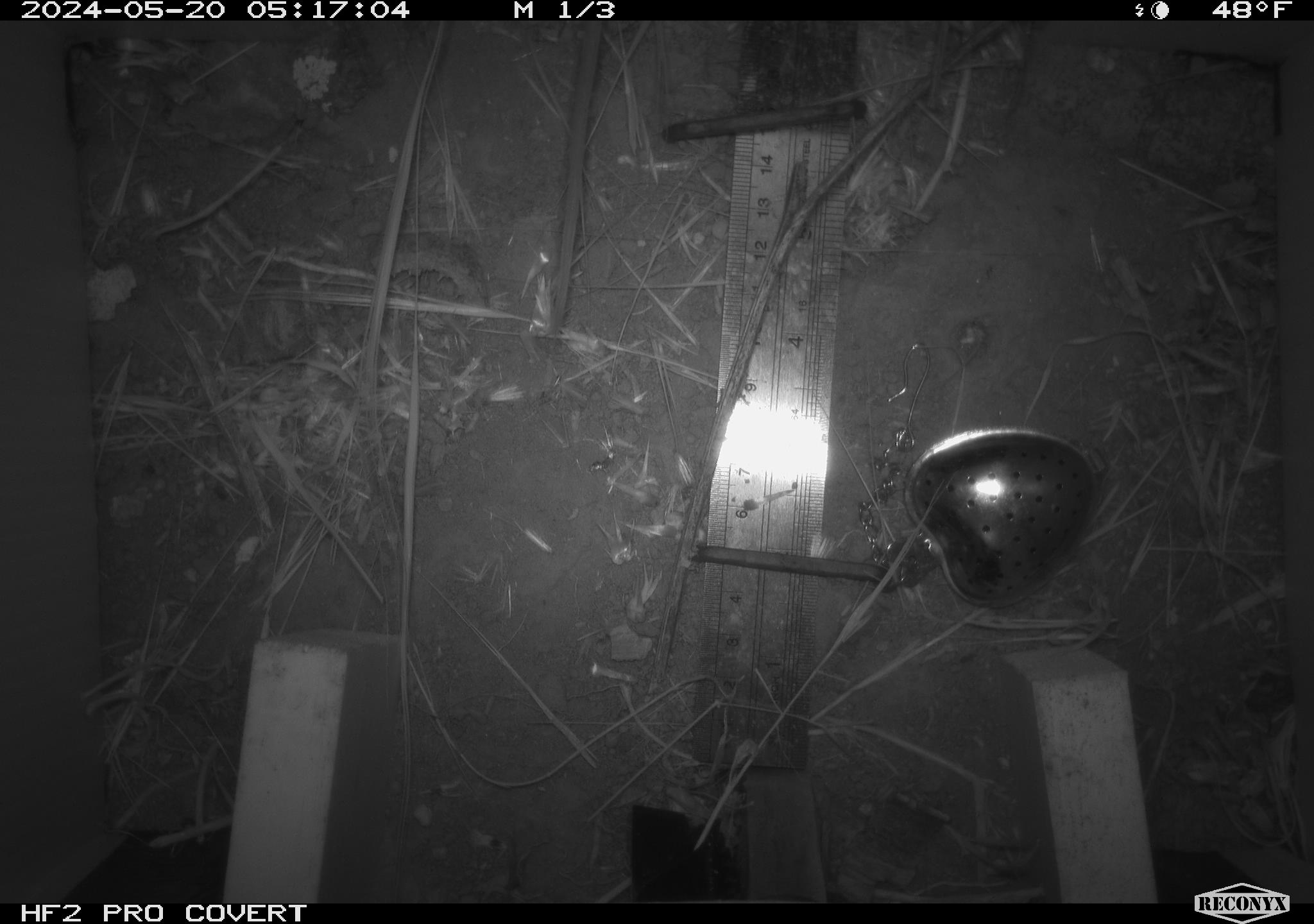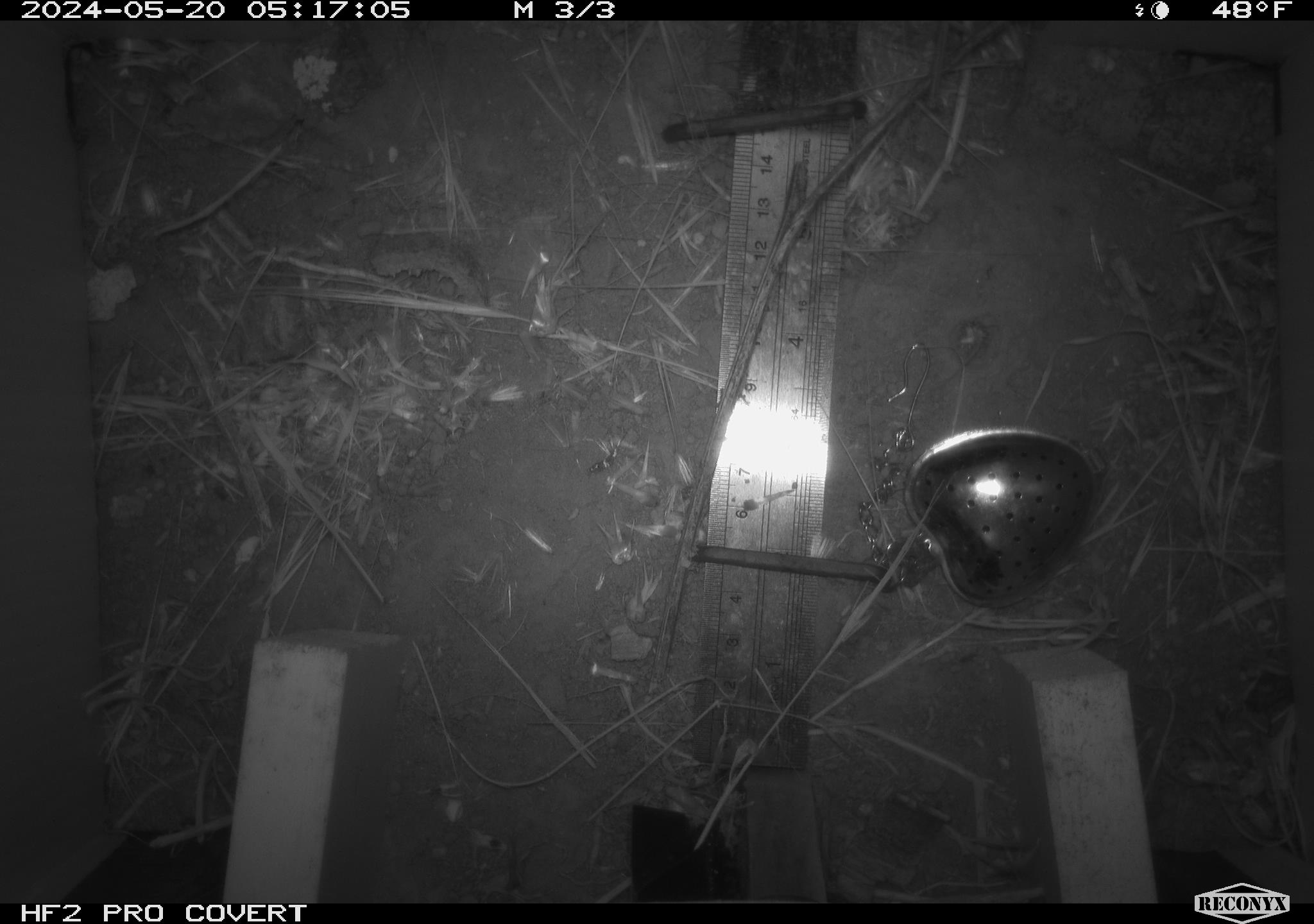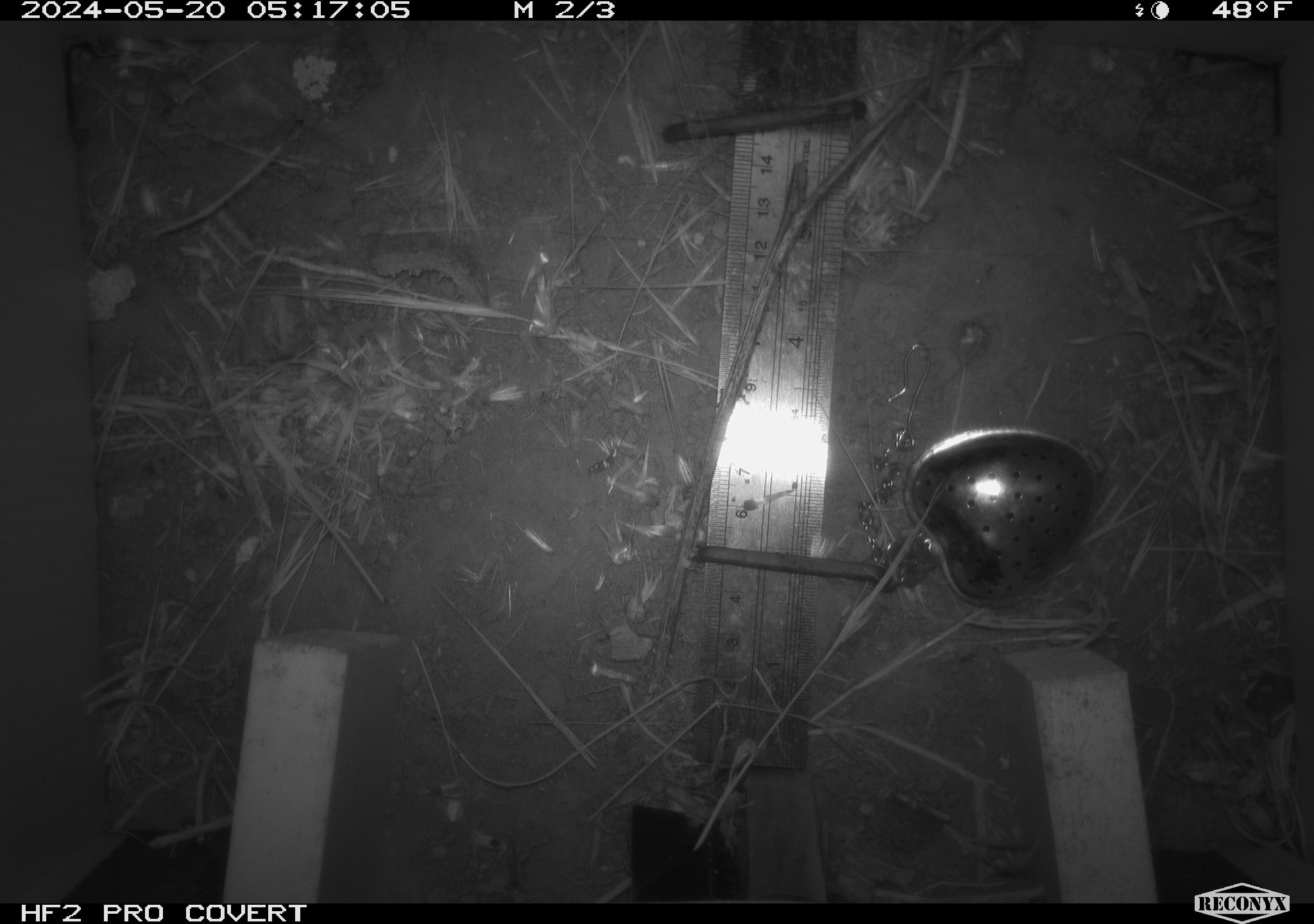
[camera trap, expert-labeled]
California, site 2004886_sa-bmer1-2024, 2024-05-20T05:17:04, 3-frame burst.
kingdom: Animalia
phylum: Chordata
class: Mammalia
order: Rodentia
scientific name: Rodentia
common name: mouse species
Mouse species (Rodentia).